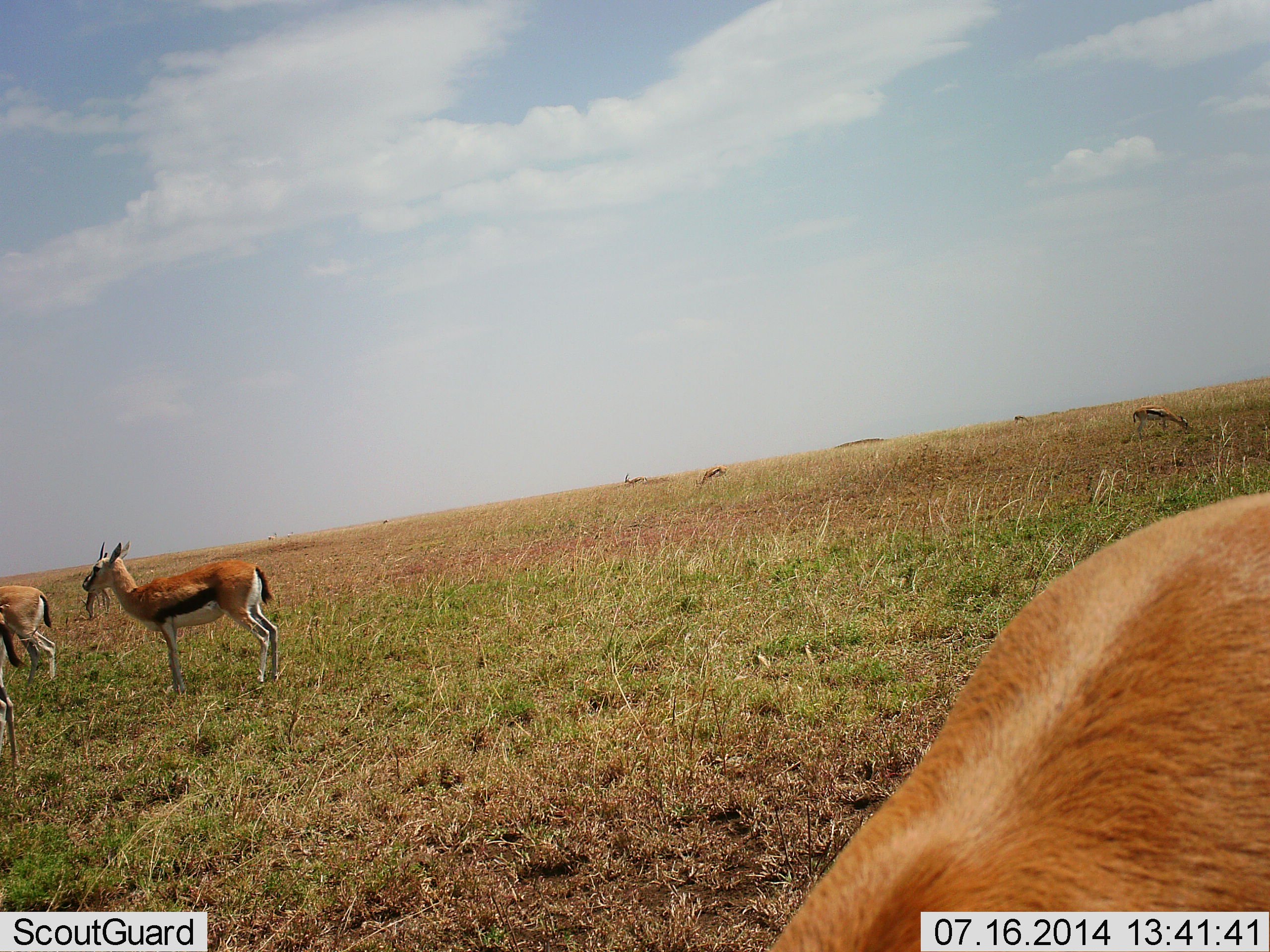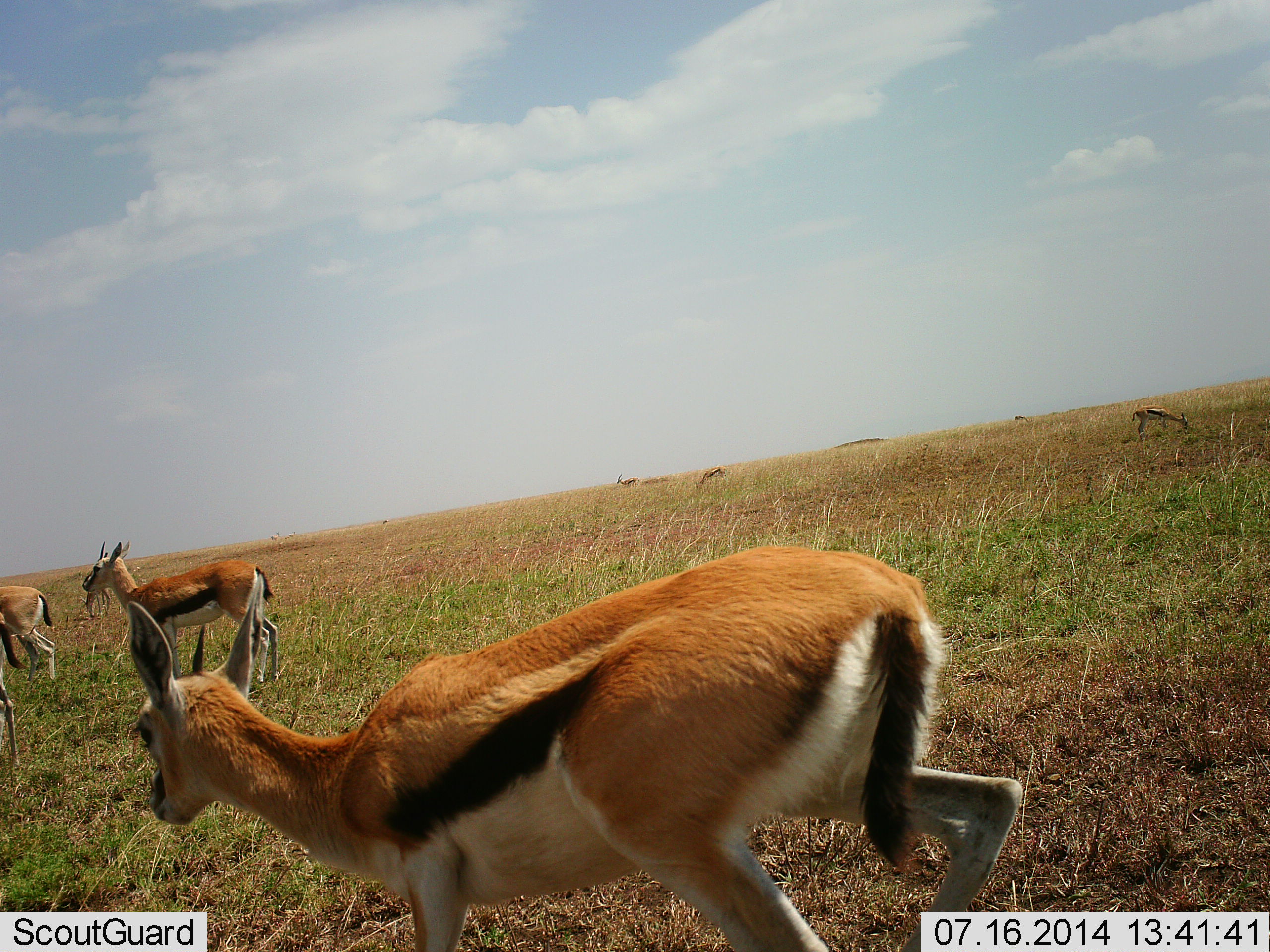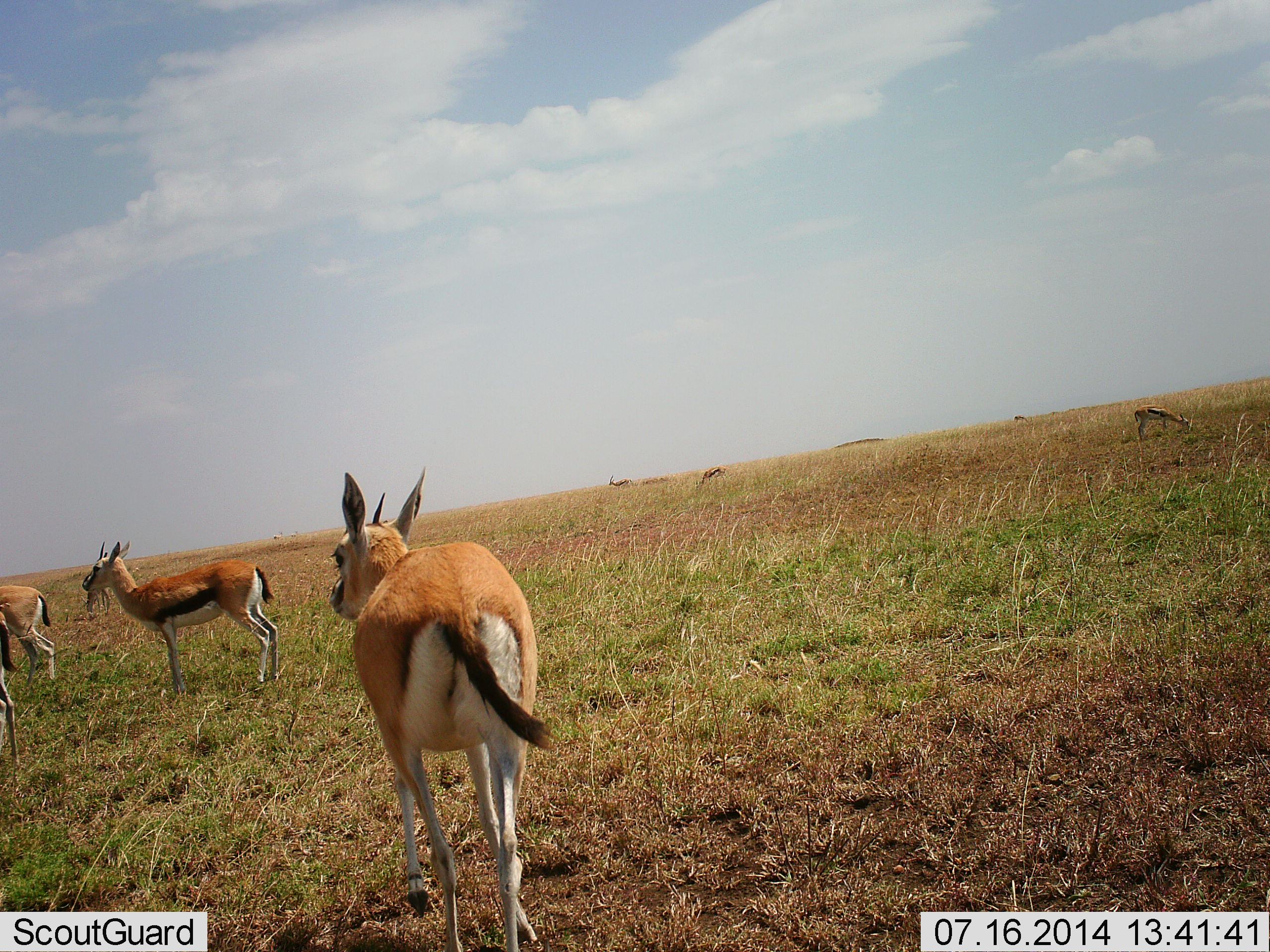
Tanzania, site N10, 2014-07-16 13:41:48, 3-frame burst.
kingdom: Animalia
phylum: Chordata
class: Mammalia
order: Artiodactyla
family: Bovidae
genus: Eudorcas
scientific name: Eudorcas thomsonii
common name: thomson's gazelle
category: gazellethomsons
Gazellethomsons (thomson's gazelle) (Eudorcas thomsonii), count 7. Behavior (volunteer vote fractions): standing 70%, resting 10%, moving 80%, interacting 0%. Young present (vote fraction): 0%. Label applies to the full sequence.